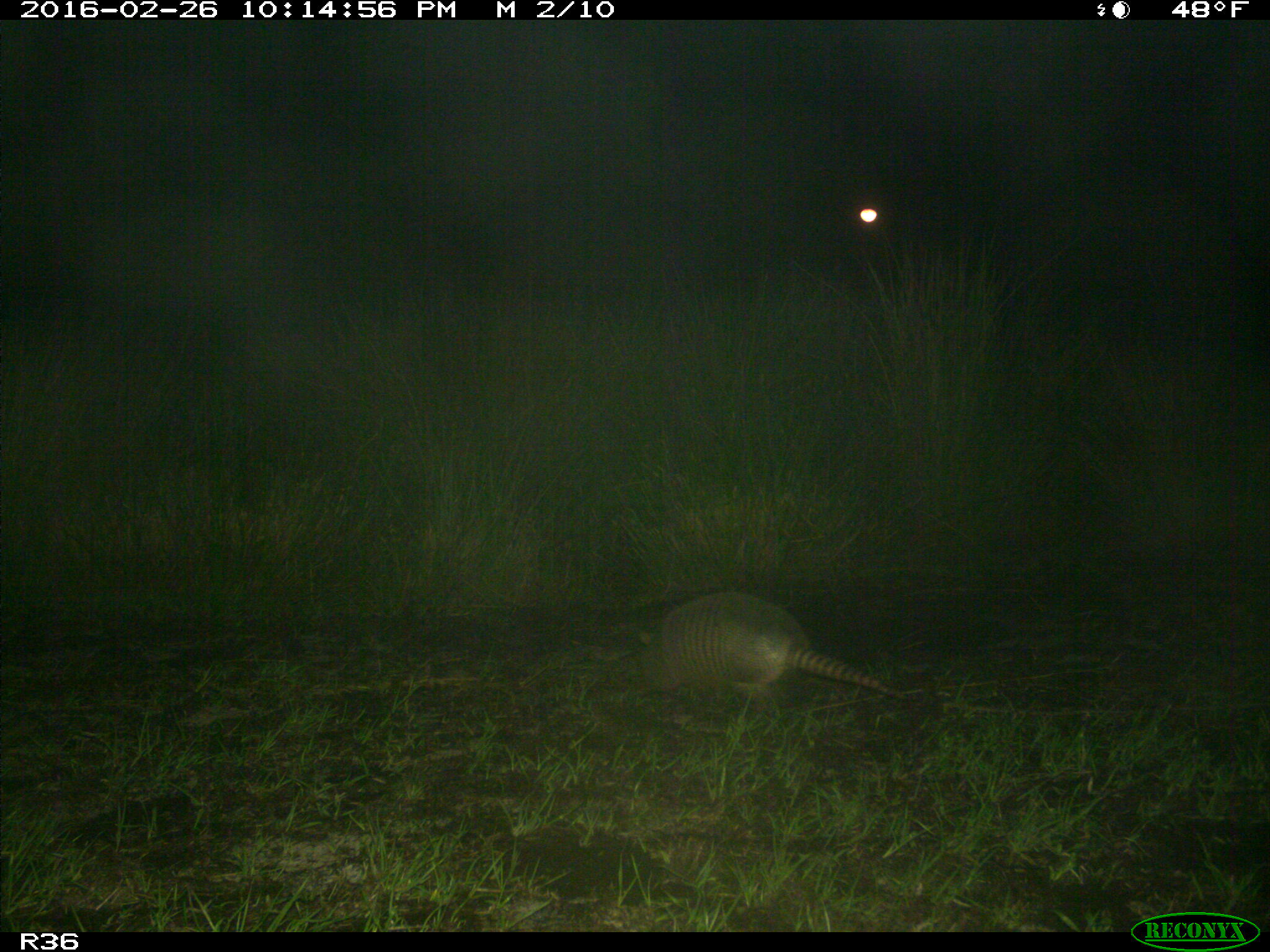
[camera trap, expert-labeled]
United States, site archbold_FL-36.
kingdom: Animalia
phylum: Chordata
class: Mammalia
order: Cingulata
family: Dasypodidae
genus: Dasypus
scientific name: Dasypus novemcinctus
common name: nine-banded armadillo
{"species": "Dasypus novemcinctus (nine-banded armadillo)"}